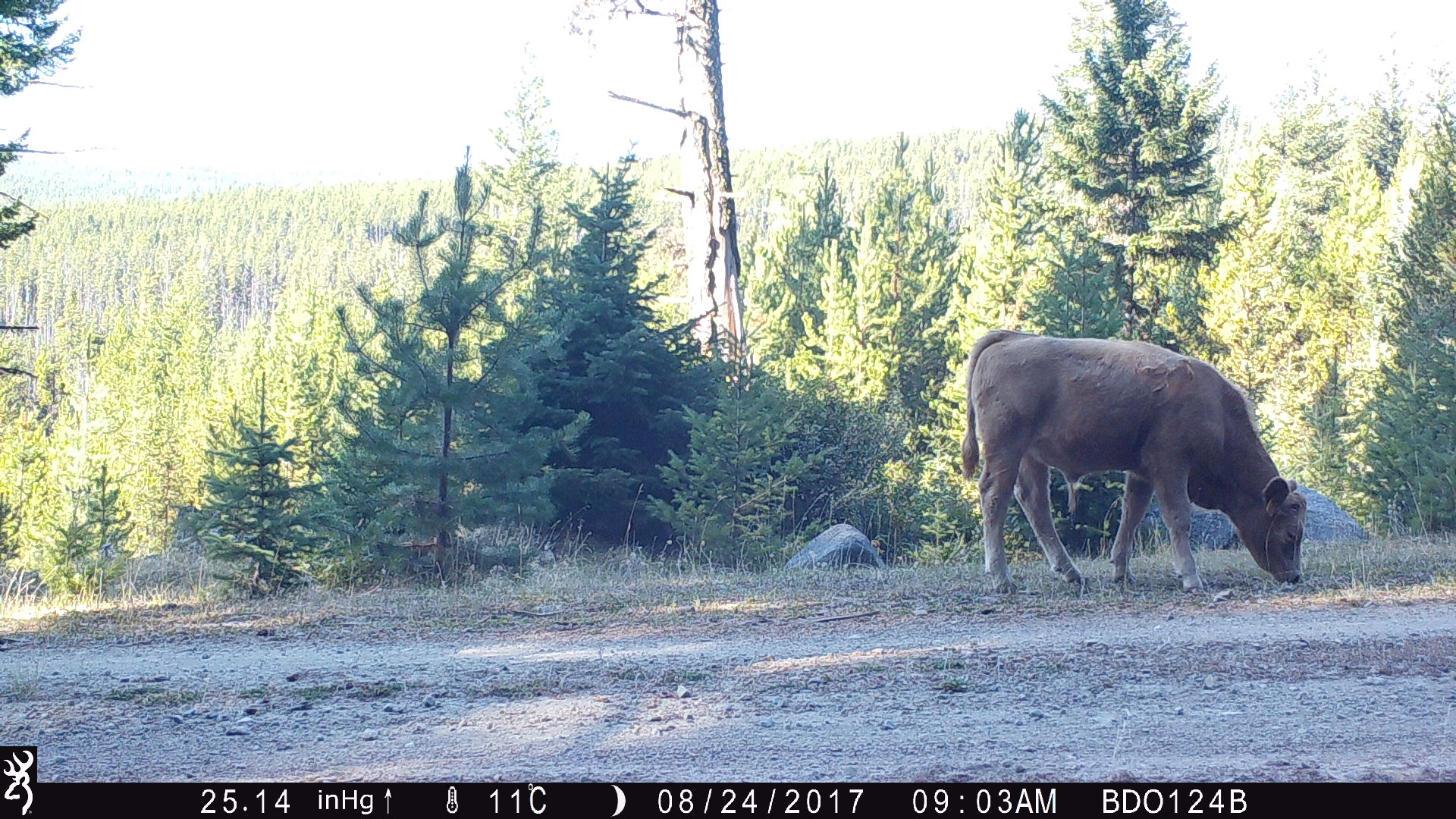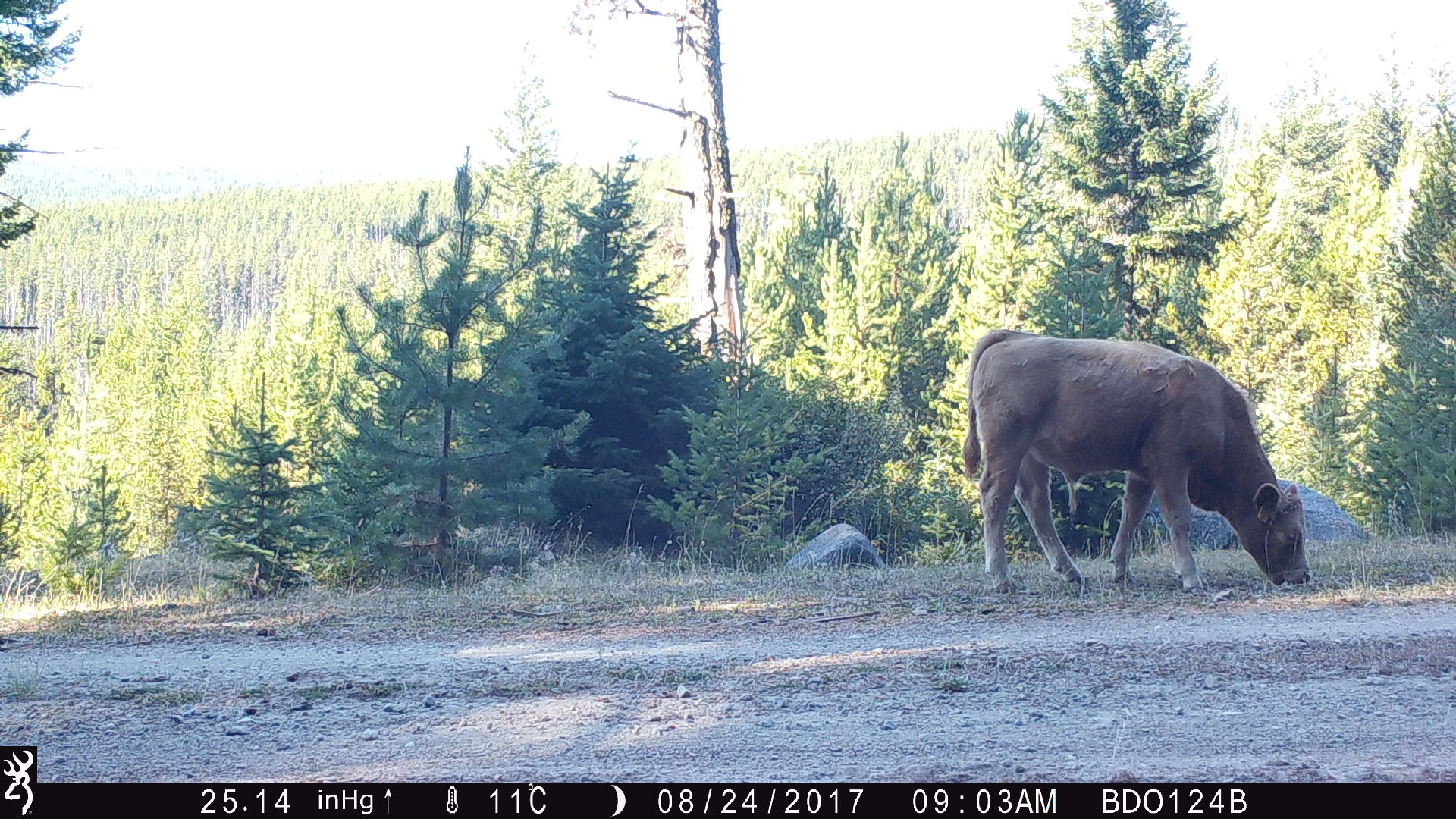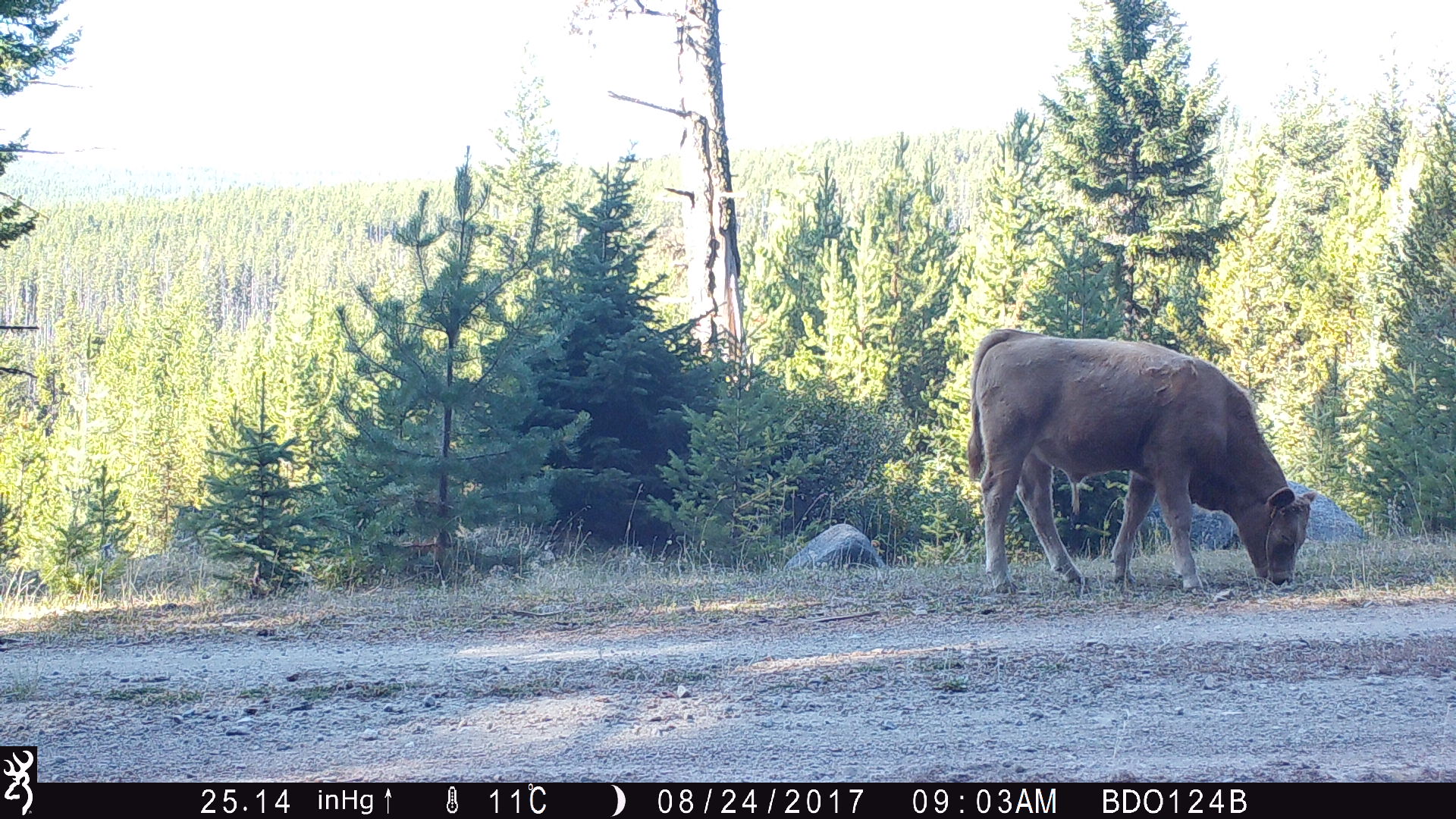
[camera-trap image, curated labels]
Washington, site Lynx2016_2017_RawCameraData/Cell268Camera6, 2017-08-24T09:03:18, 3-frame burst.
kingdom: Animalia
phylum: Chordata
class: Mammalia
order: Artiodactyla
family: Bovidae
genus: Bos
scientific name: Bos taurus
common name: domestic cattle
Domestic cattle (Bos taurus). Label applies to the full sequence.